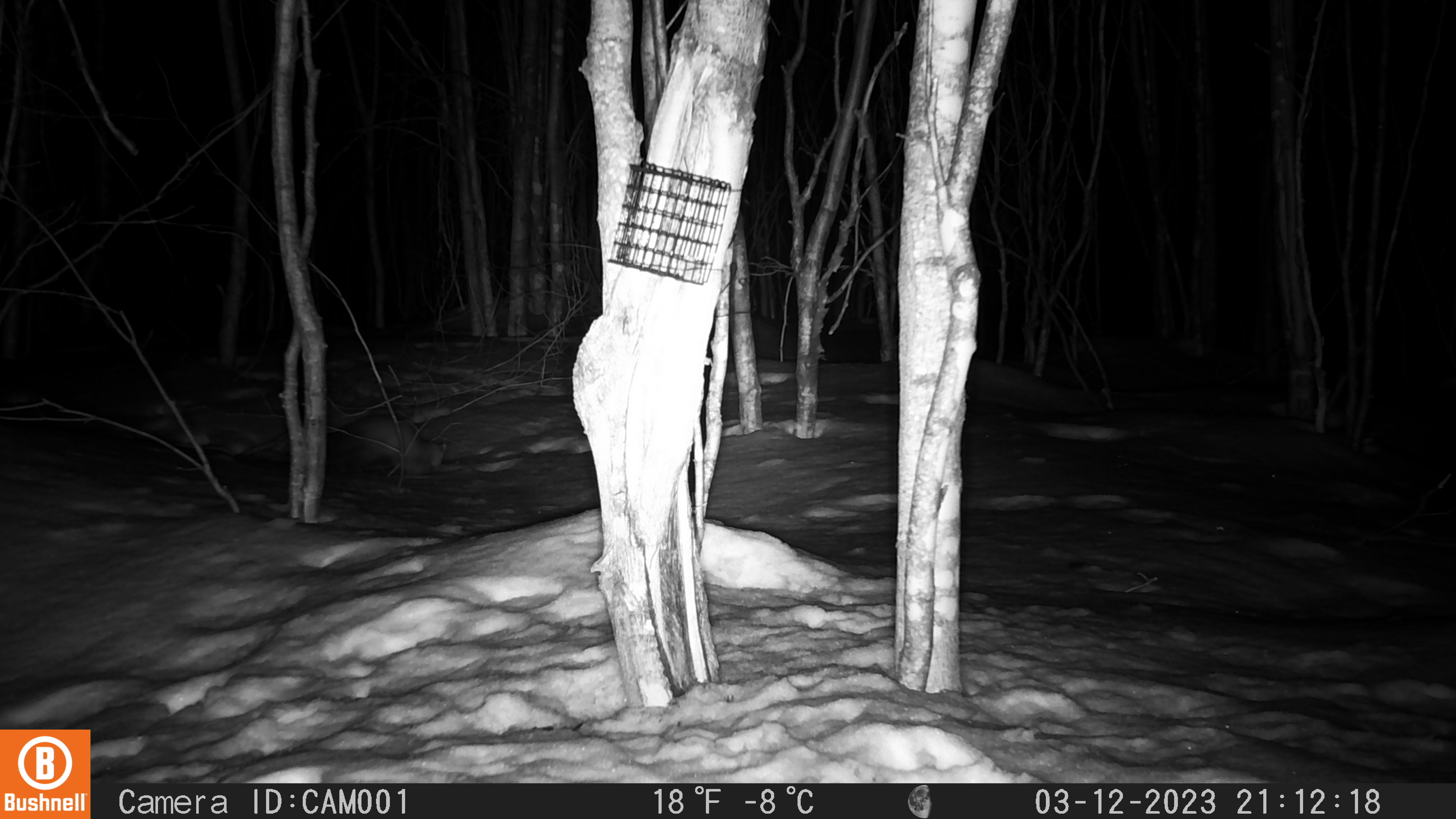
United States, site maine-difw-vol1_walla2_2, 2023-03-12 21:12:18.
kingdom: Animalia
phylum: Chordata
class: Mammalia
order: Carnivora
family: Mustelidae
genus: Martes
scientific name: Martes americana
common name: american marten